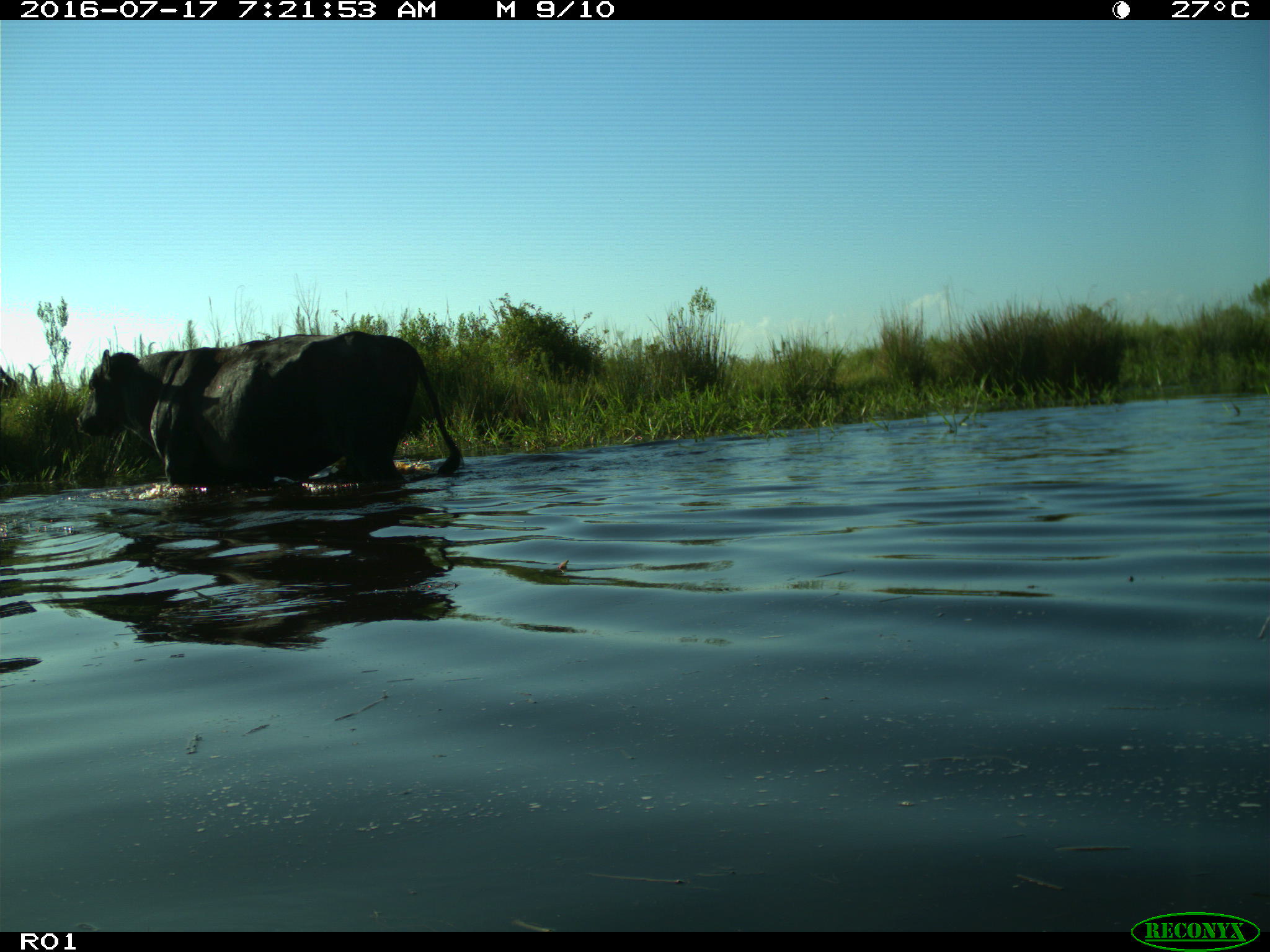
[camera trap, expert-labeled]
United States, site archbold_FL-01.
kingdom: Animalia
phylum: Chordata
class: Mammalia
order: Artiodactyla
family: Bovidae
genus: Bos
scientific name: Bos taurus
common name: domestic cow